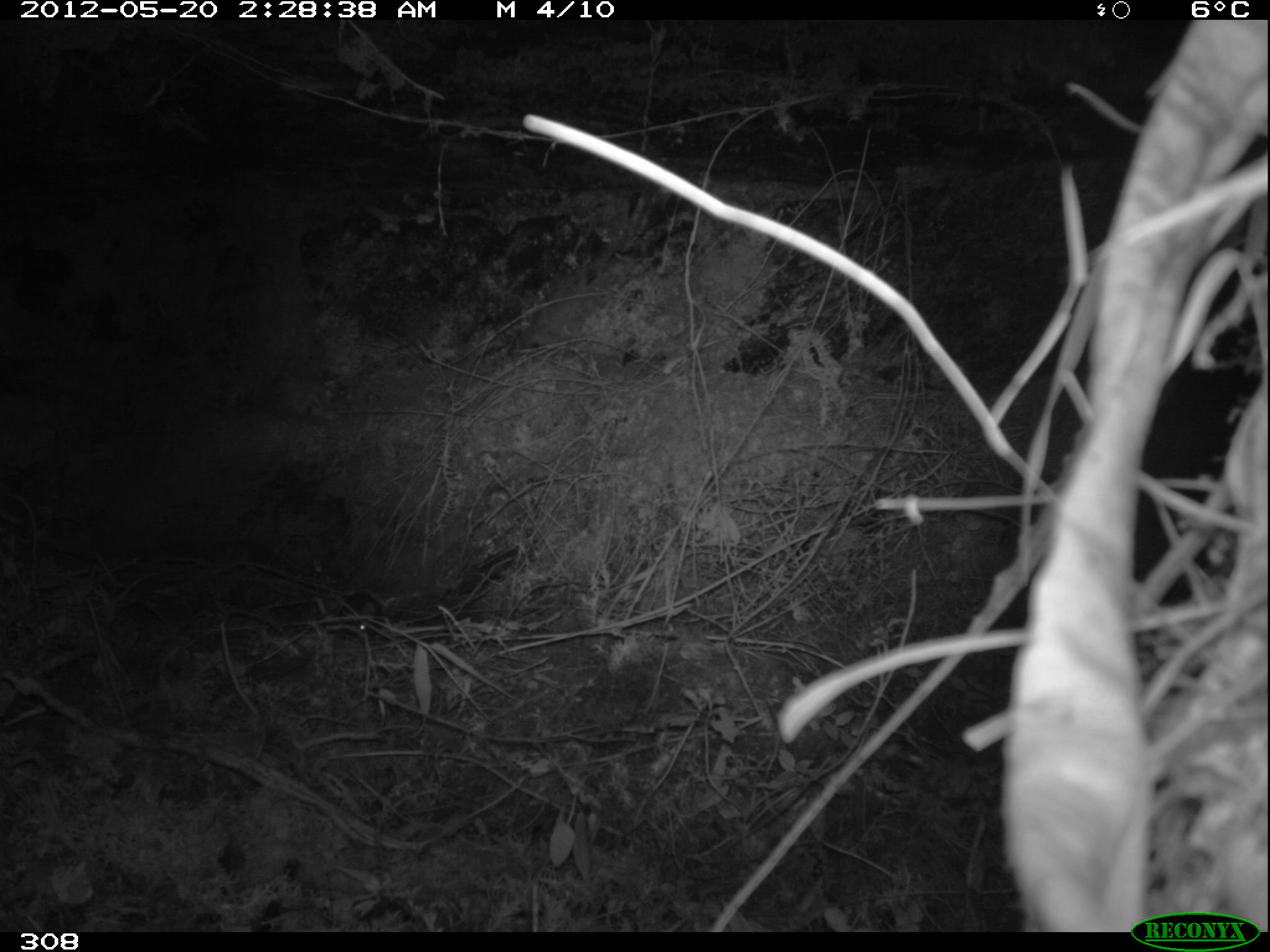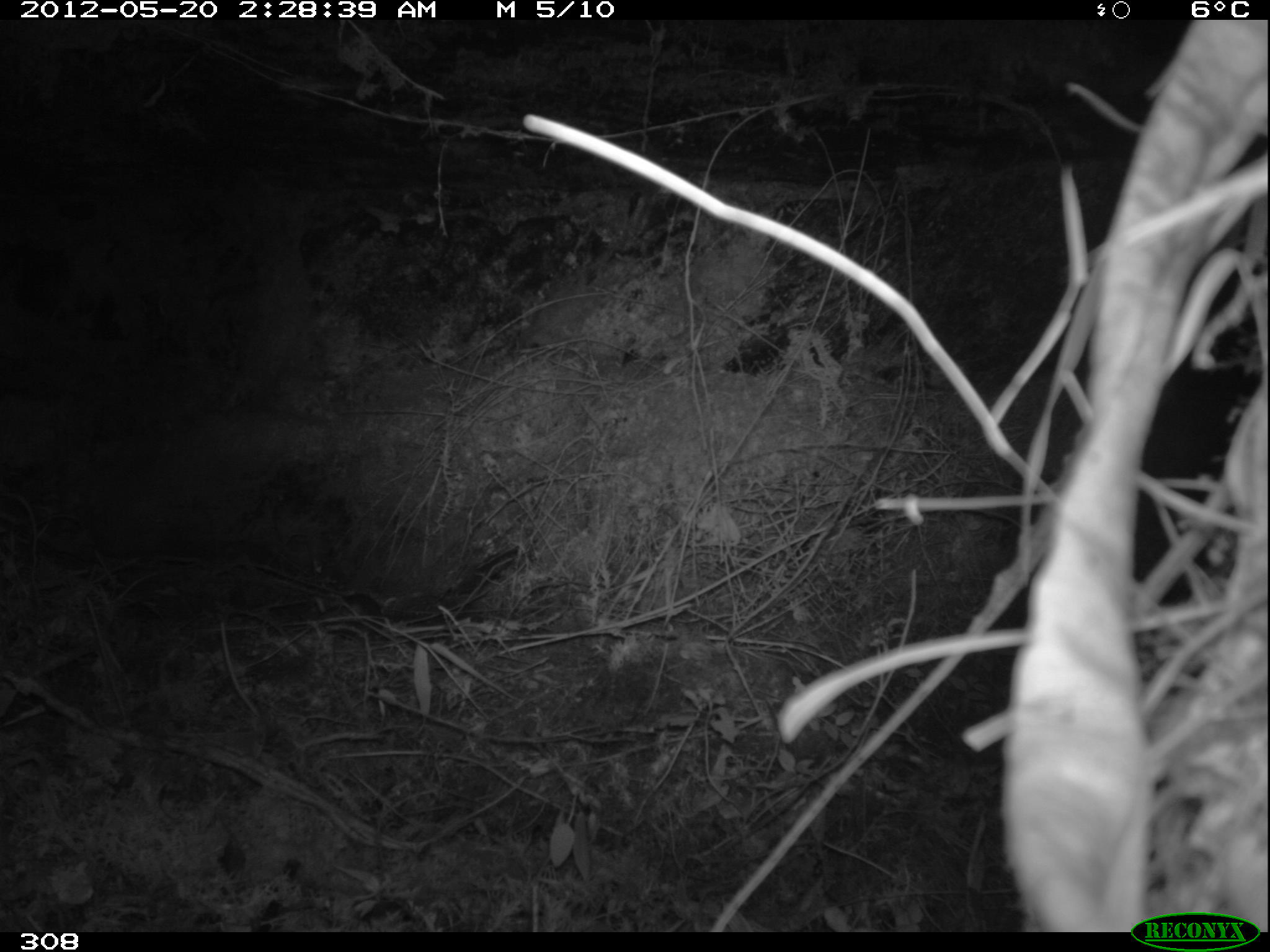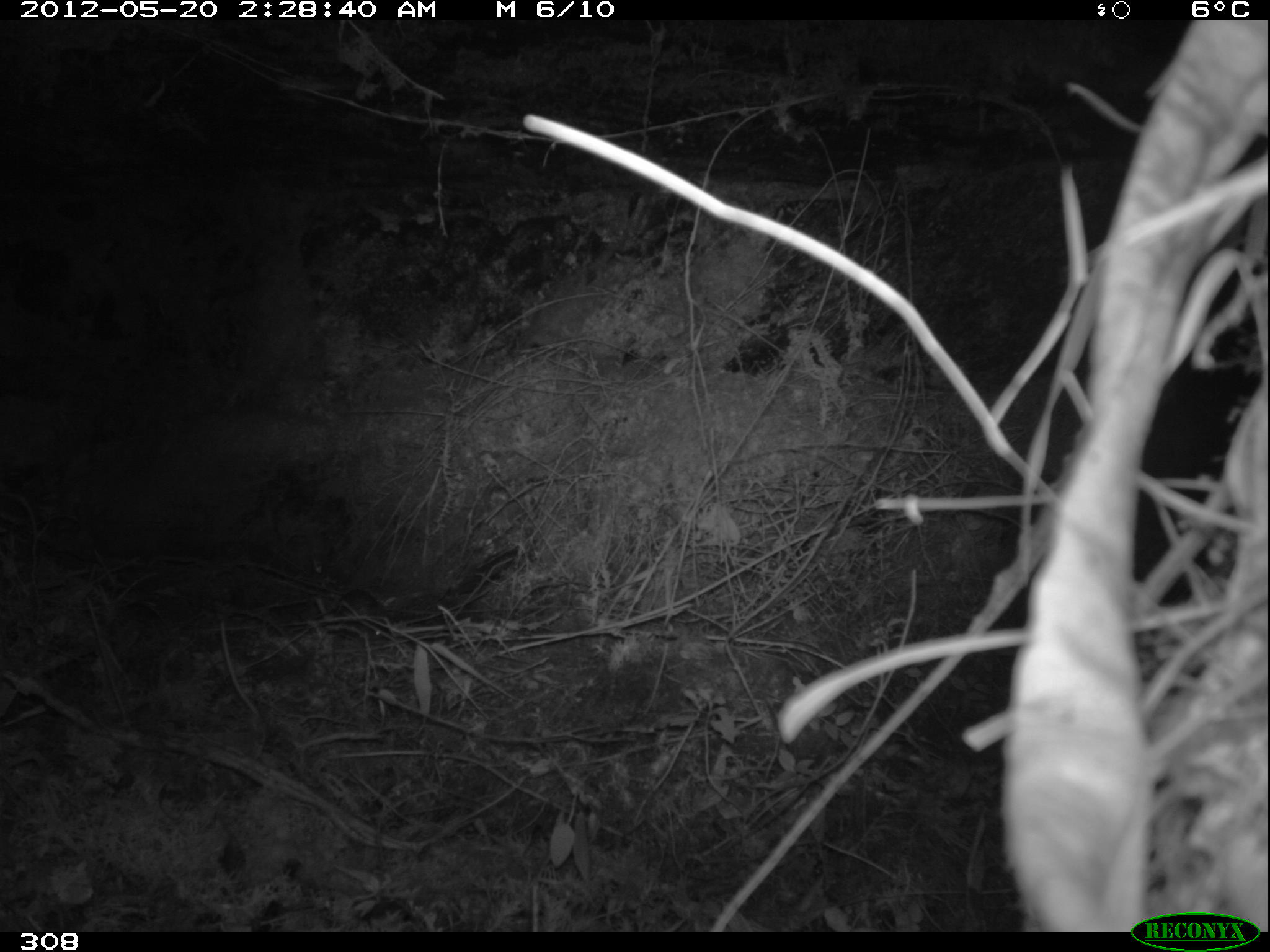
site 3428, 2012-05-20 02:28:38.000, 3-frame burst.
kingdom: Animalia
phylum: Chordata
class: Mammalia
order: Rodentia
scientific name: Rodentia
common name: rodents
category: unknown rodent